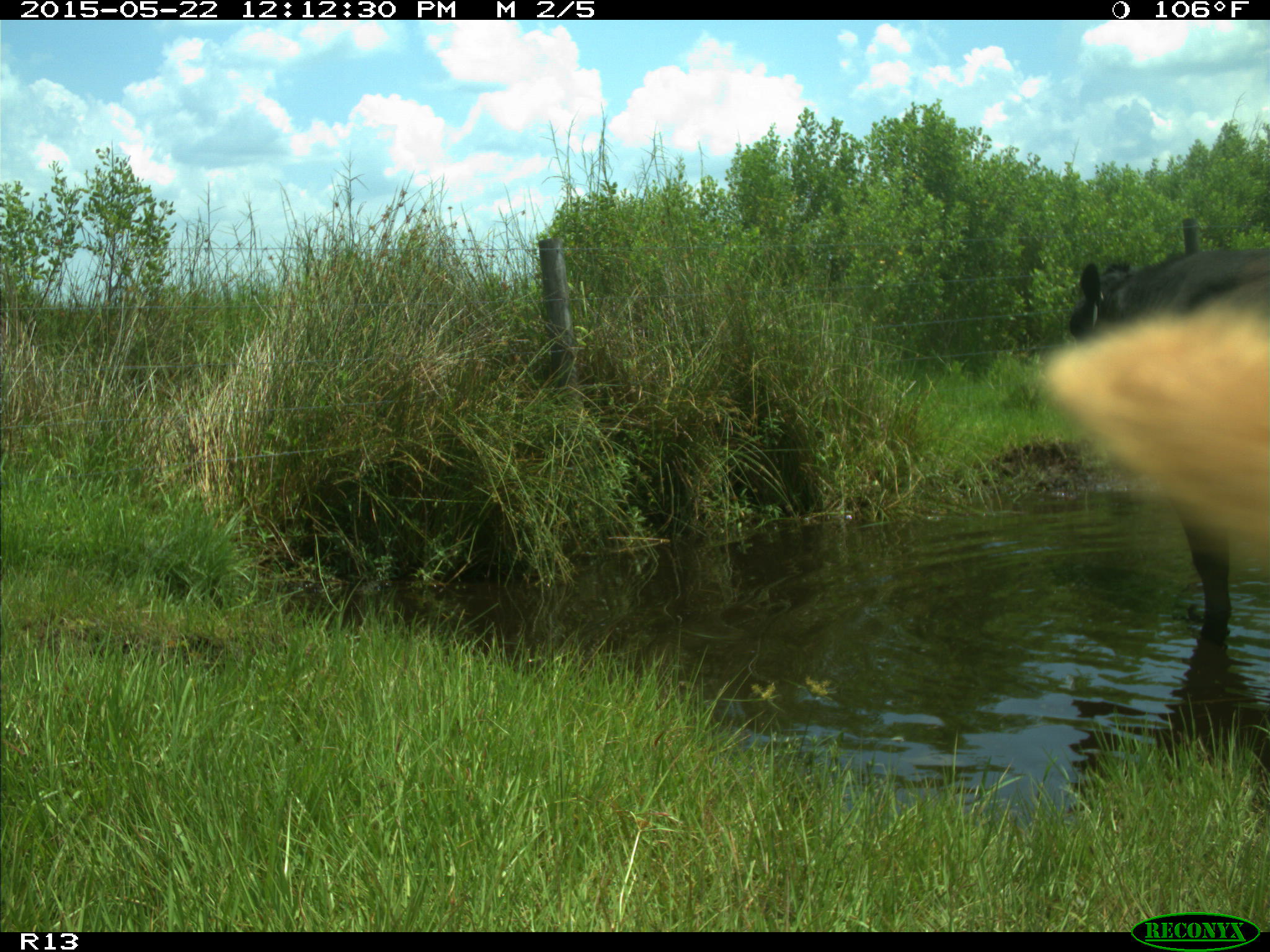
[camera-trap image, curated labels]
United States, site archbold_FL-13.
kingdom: Animalia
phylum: Chordata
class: Mammalia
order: Artiodactyla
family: Bovidae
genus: Bos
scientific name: Bos taurus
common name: domestic cow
Bos taurus (domestic cow).